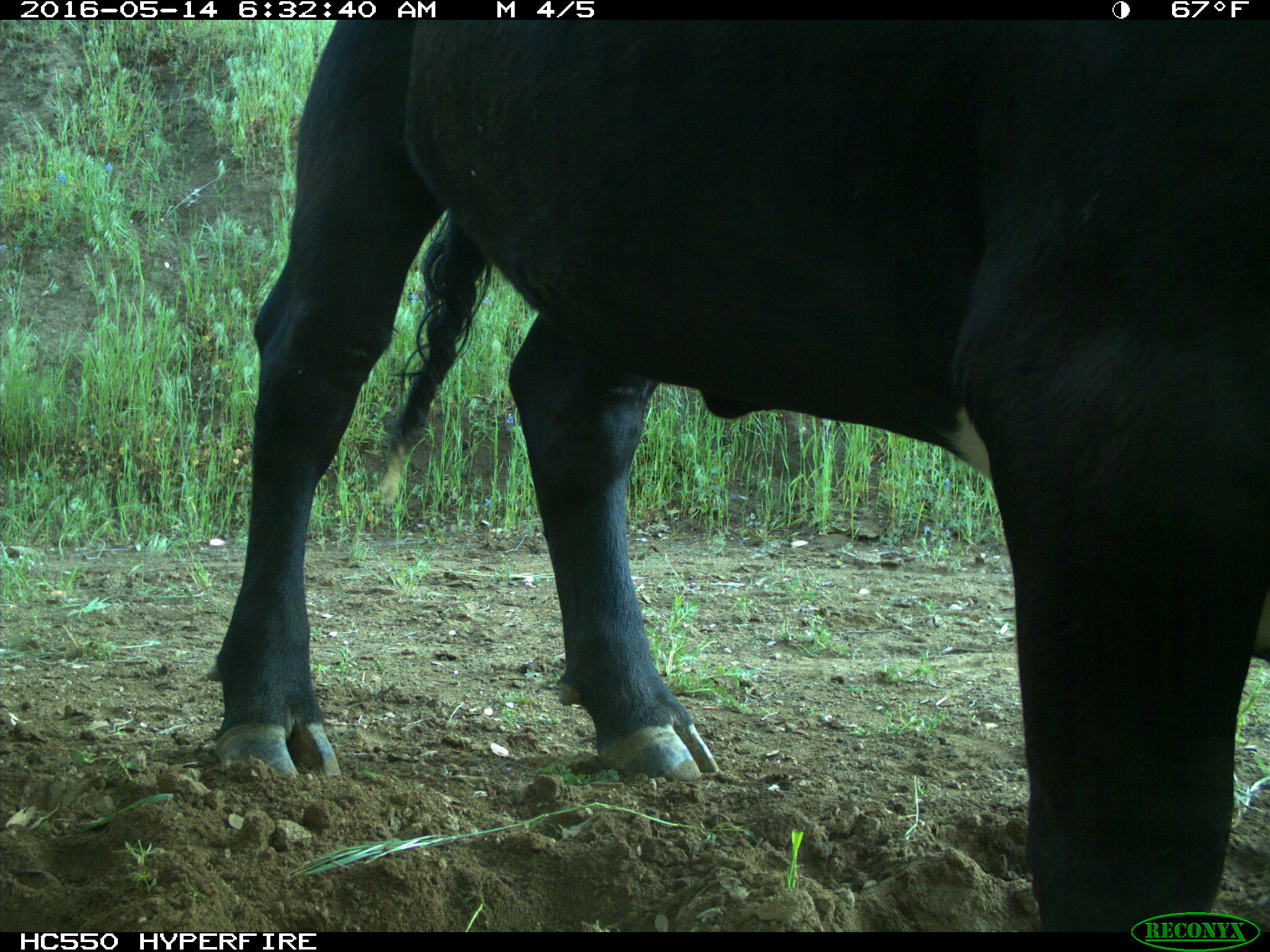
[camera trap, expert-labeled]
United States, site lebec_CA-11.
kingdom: Animalia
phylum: Chordata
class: Mammalia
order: Artiodactyla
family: Bovidae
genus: Bos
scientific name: Bos taurus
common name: domestic cow